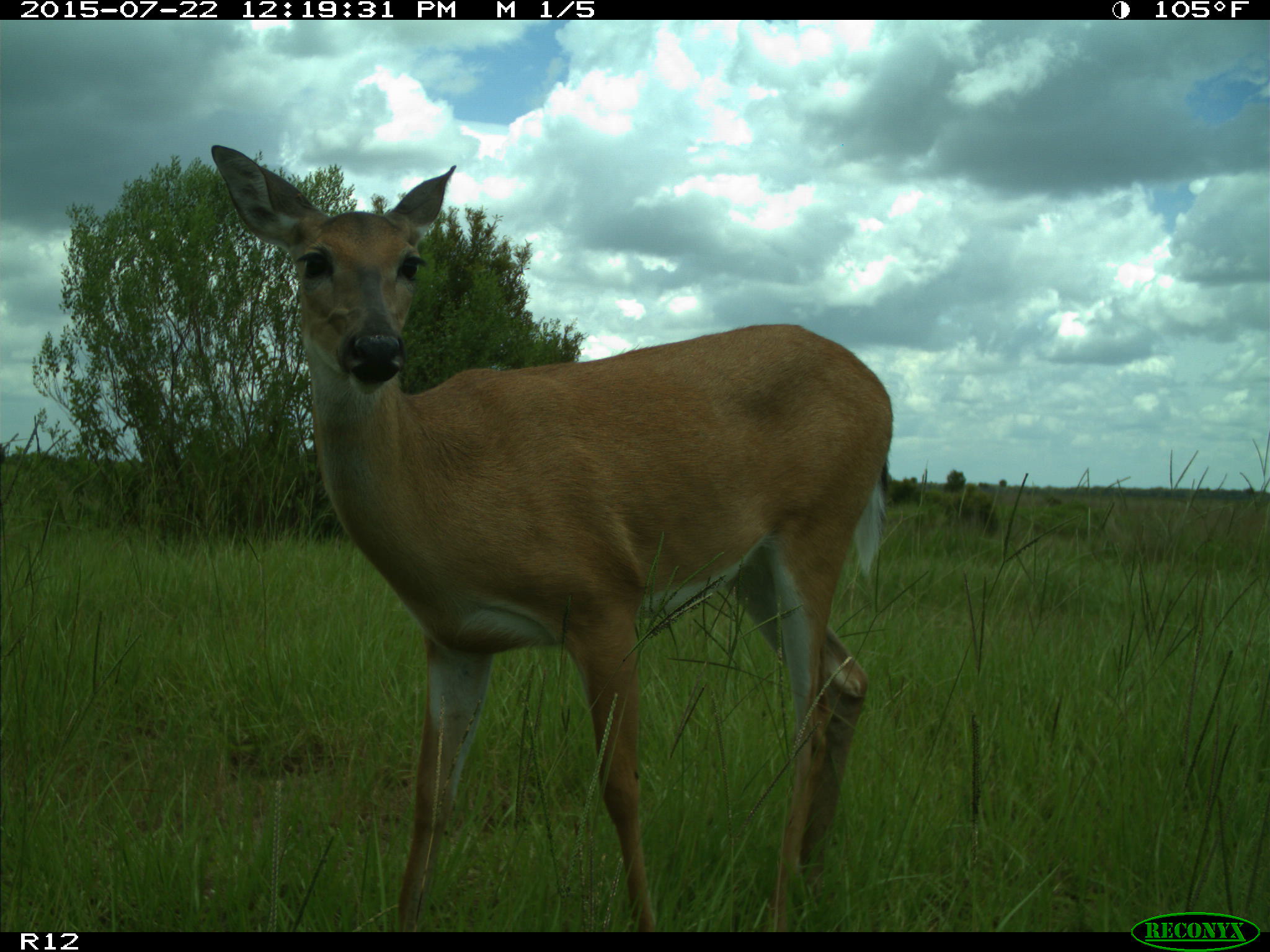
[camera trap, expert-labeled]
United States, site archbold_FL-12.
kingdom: Animalia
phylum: Chordata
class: Mammalia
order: Artiodactyla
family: Cervidae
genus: Odocoileus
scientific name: Odocoileus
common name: deer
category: unidentified deer